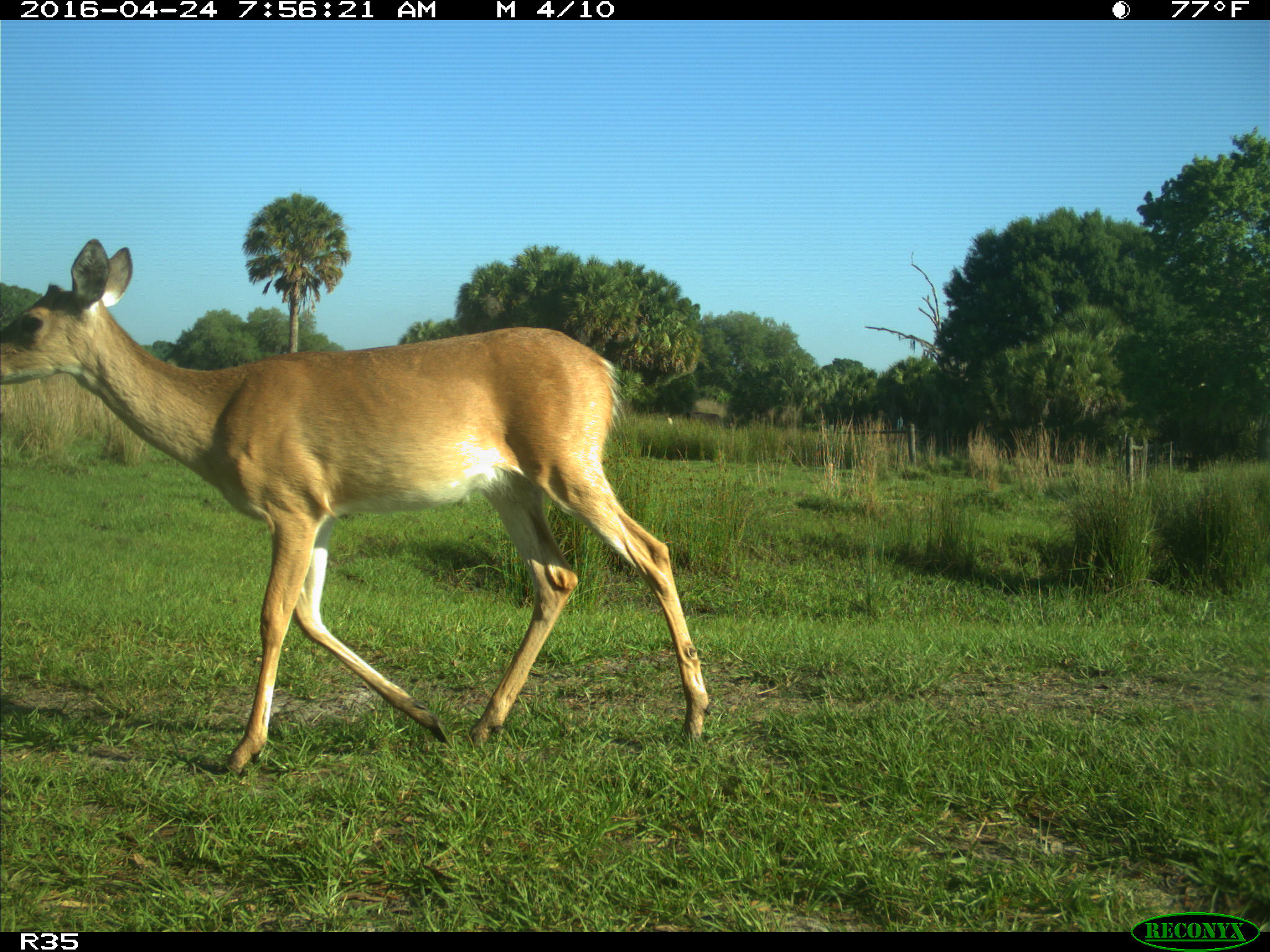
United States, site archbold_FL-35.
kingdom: Animalia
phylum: Chordata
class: Mammalia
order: Artiodactyla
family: Cervidae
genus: Odocoileus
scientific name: Odocoileus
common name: deer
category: unidentified deer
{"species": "unidentified deer (deer) (Odocoileus)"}